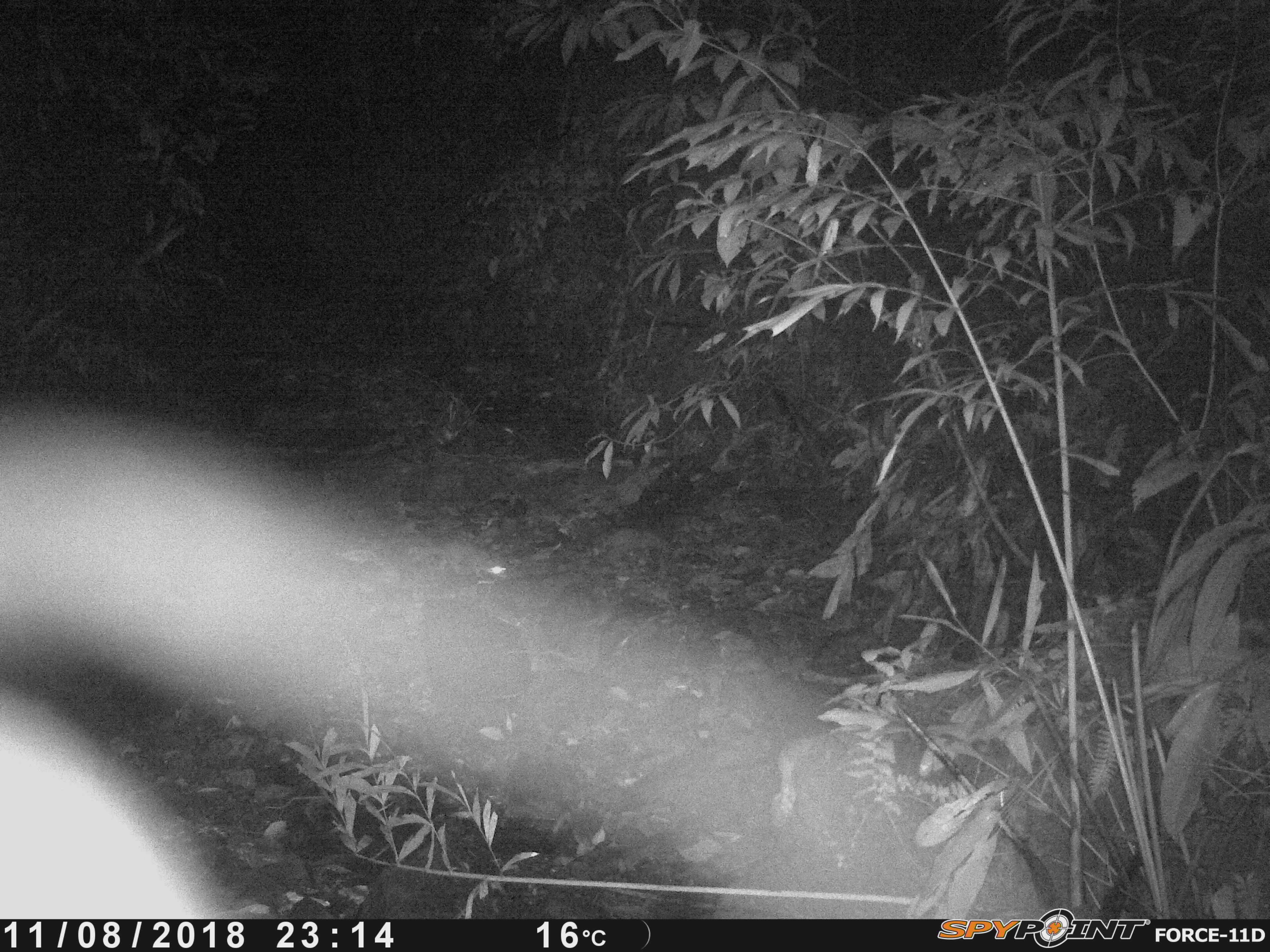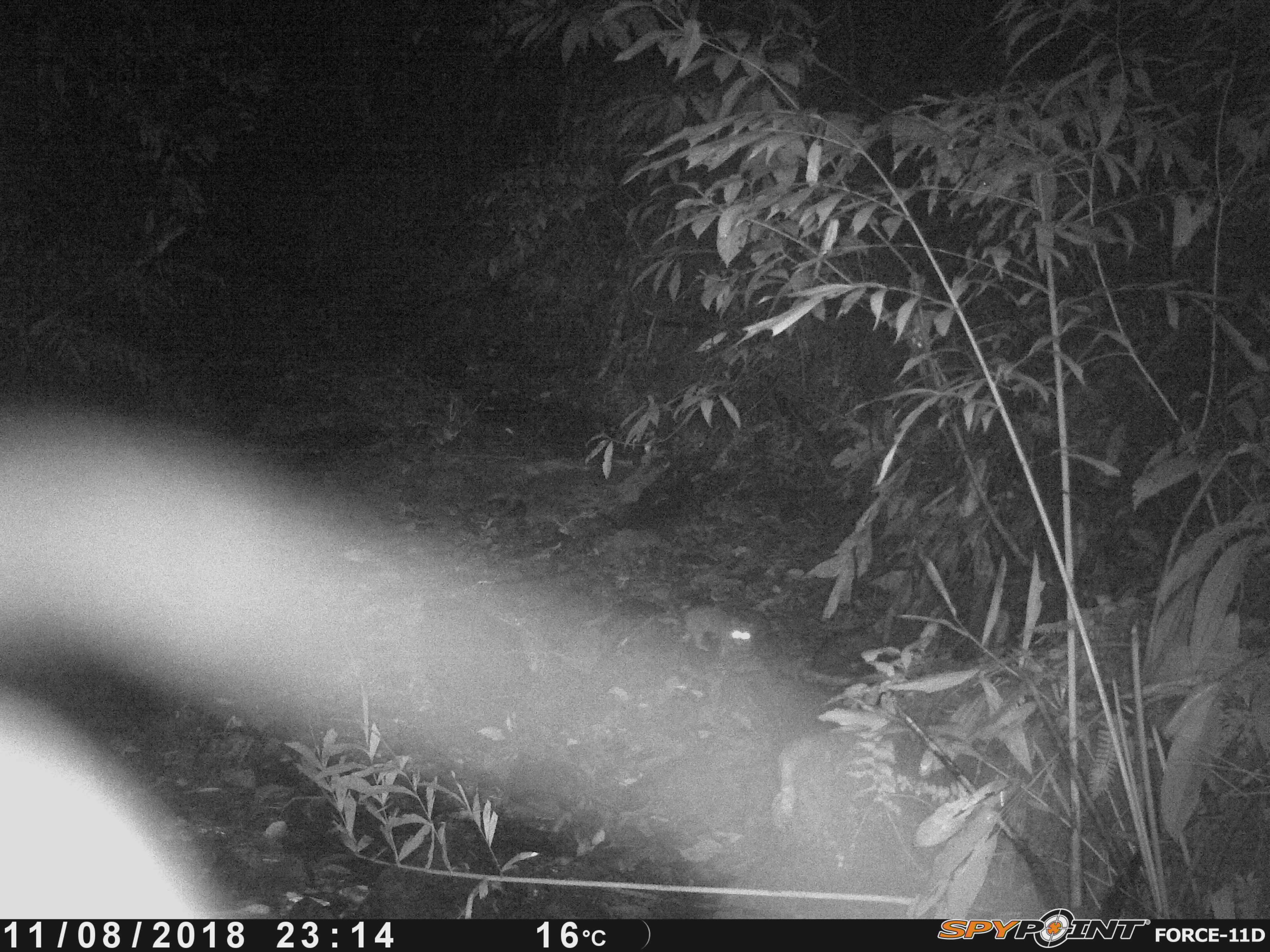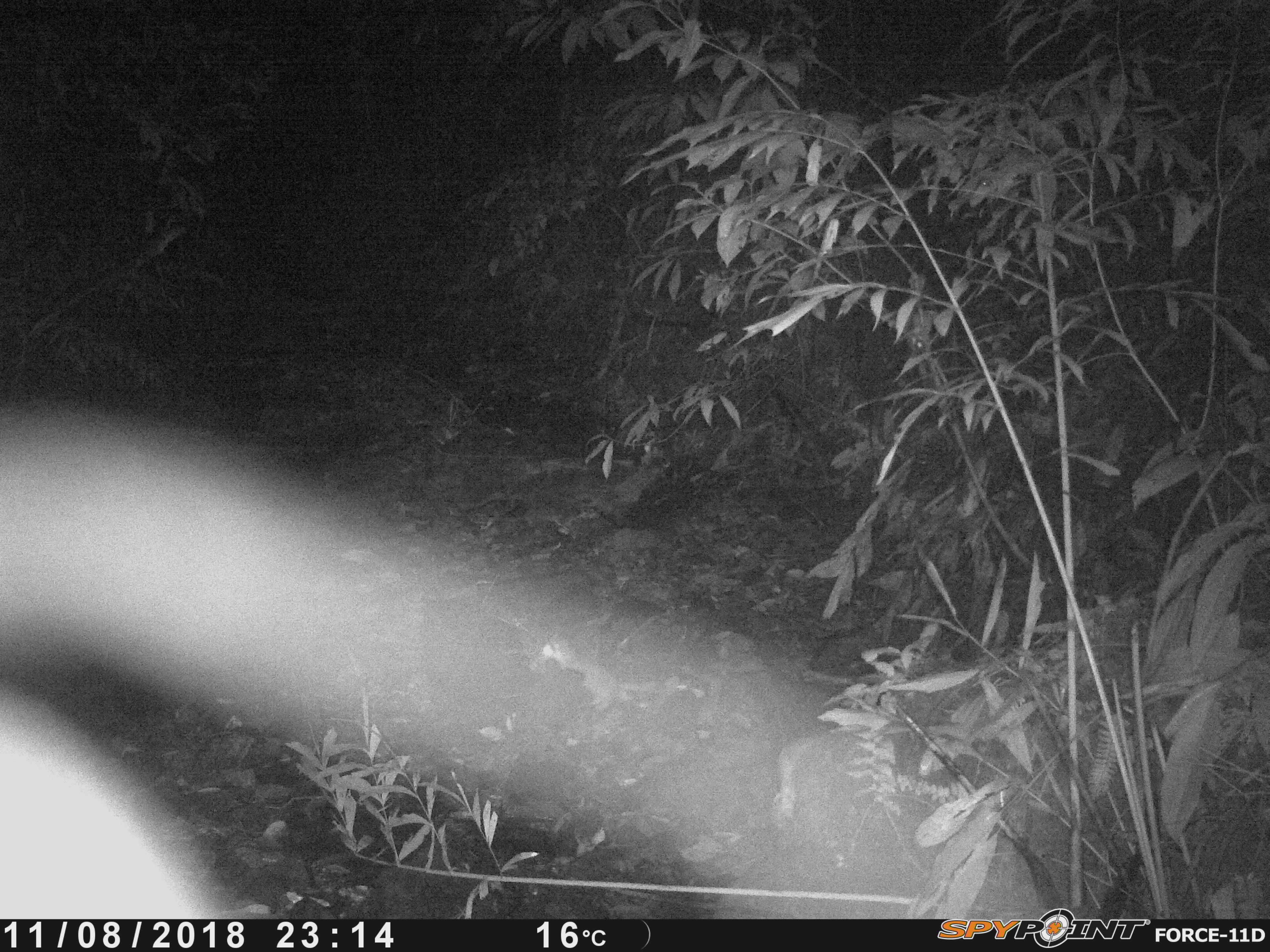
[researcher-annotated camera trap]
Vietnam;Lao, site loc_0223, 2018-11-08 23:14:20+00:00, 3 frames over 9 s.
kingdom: Animalia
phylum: Chordata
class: Mammalia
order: Carnivora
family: Mustelidae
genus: Melogale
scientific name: Melogale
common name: ferret badger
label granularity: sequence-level